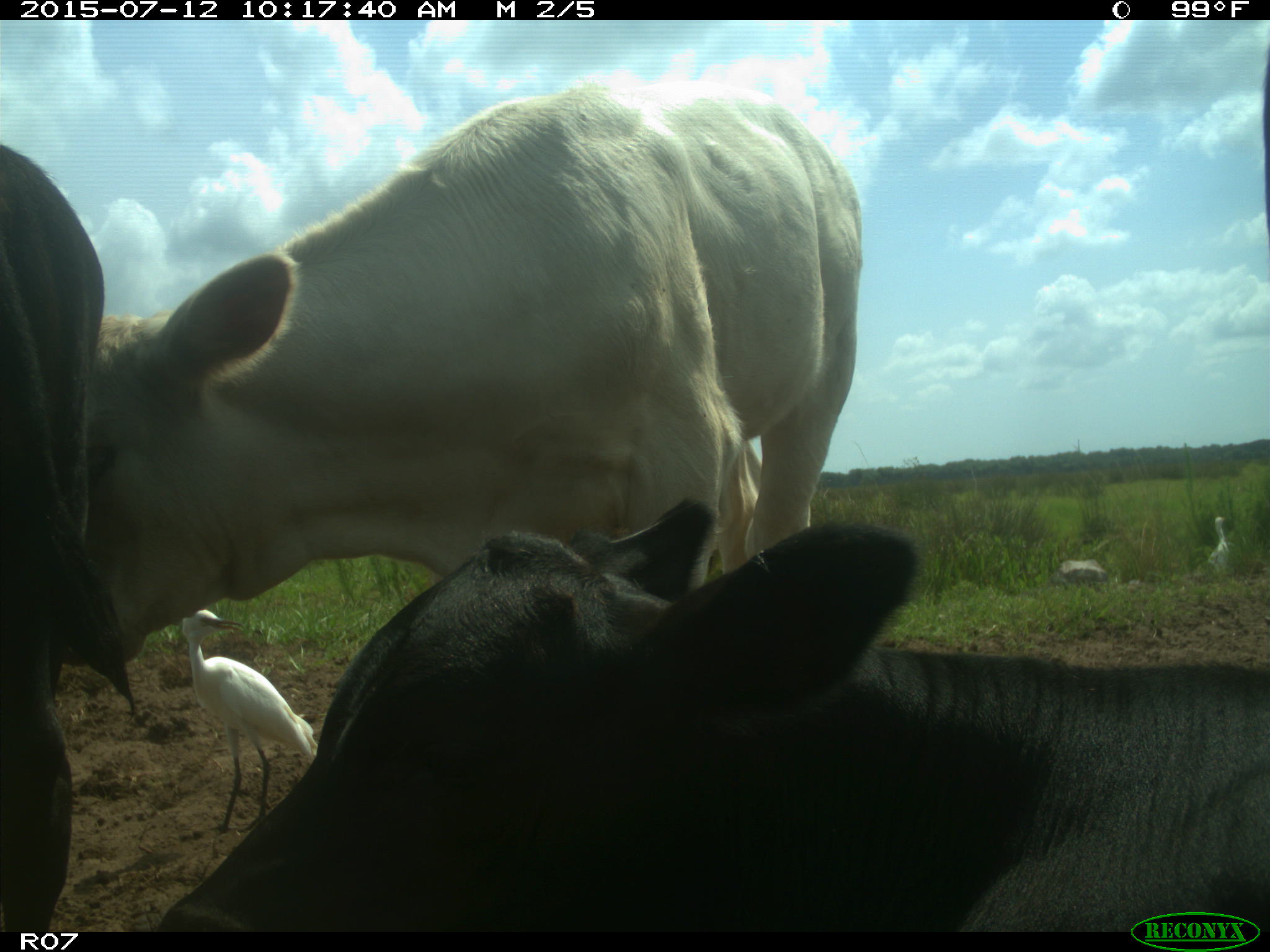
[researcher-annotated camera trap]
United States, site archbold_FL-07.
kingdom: Animalia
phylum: Chordata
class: Mammalia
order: Artiodactyla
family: Bovidae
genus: Bos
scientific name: Bos taurus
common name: domestic cow